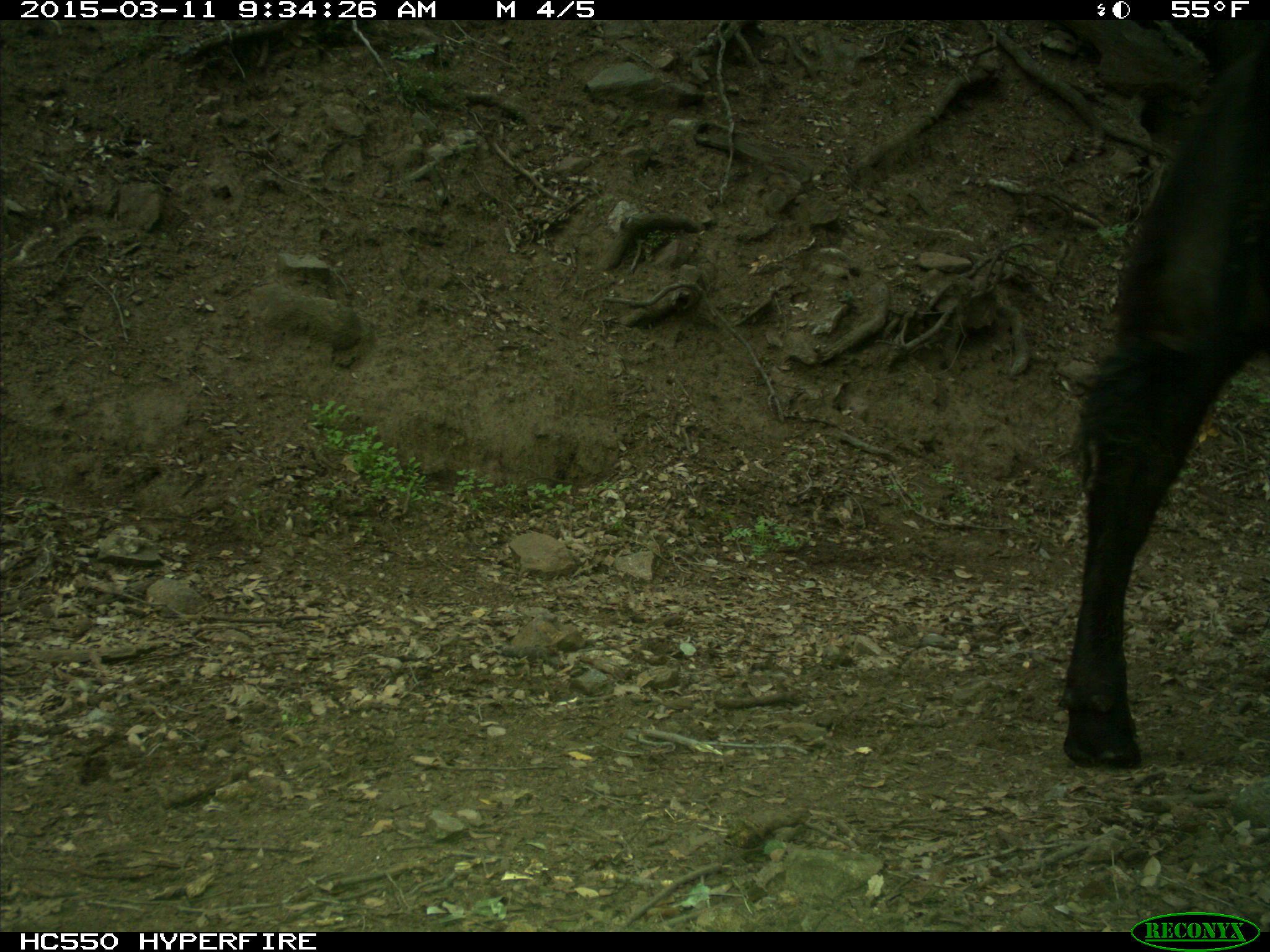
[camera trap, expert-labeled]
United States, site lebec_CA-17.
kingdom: Animalia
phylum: Chordata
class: Mammalia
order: Artiodactyla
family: Bovidae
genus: Bos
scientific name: Bos taurus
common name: domestic cow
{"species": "Bos taurus (domestic cow)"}